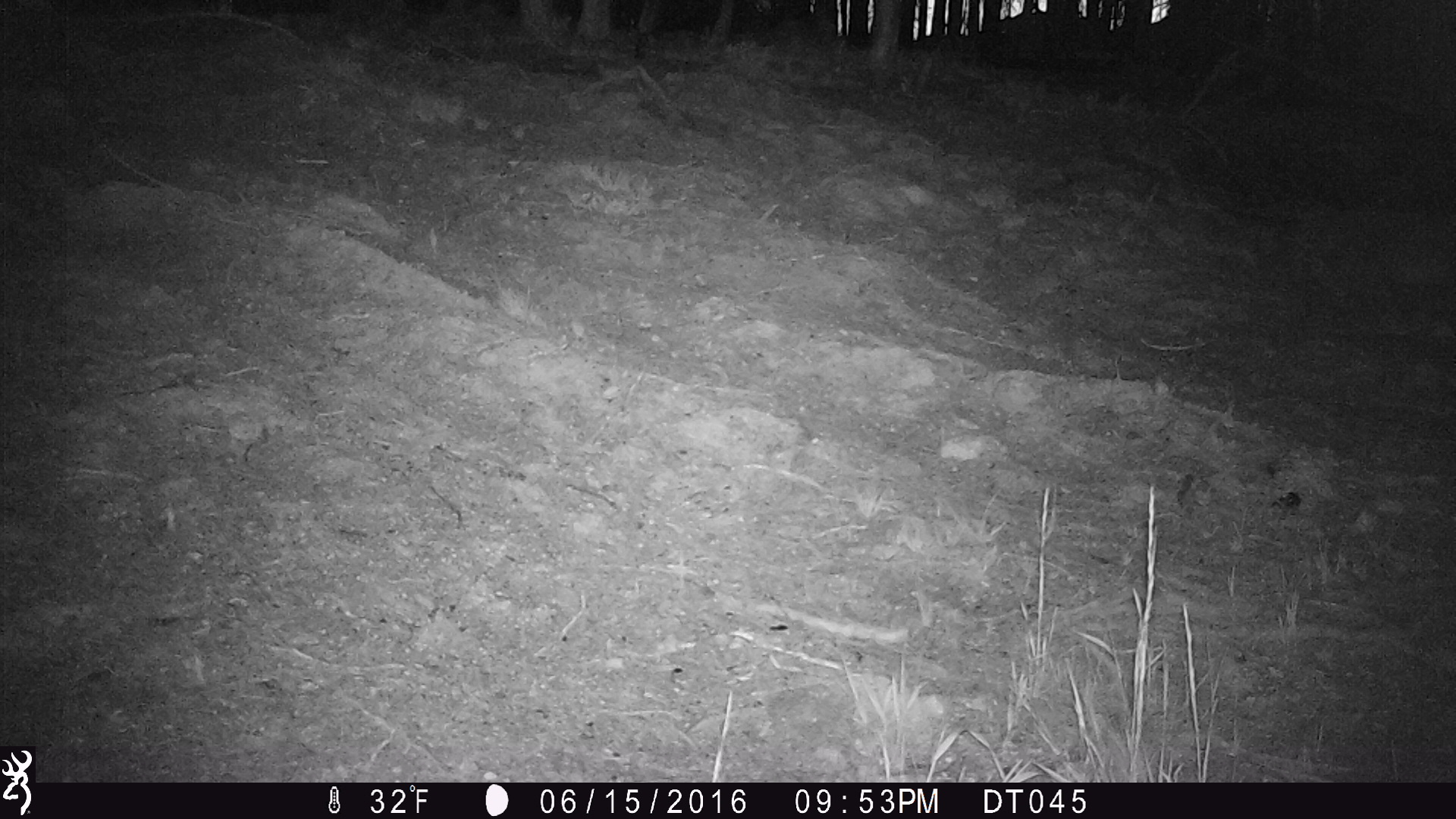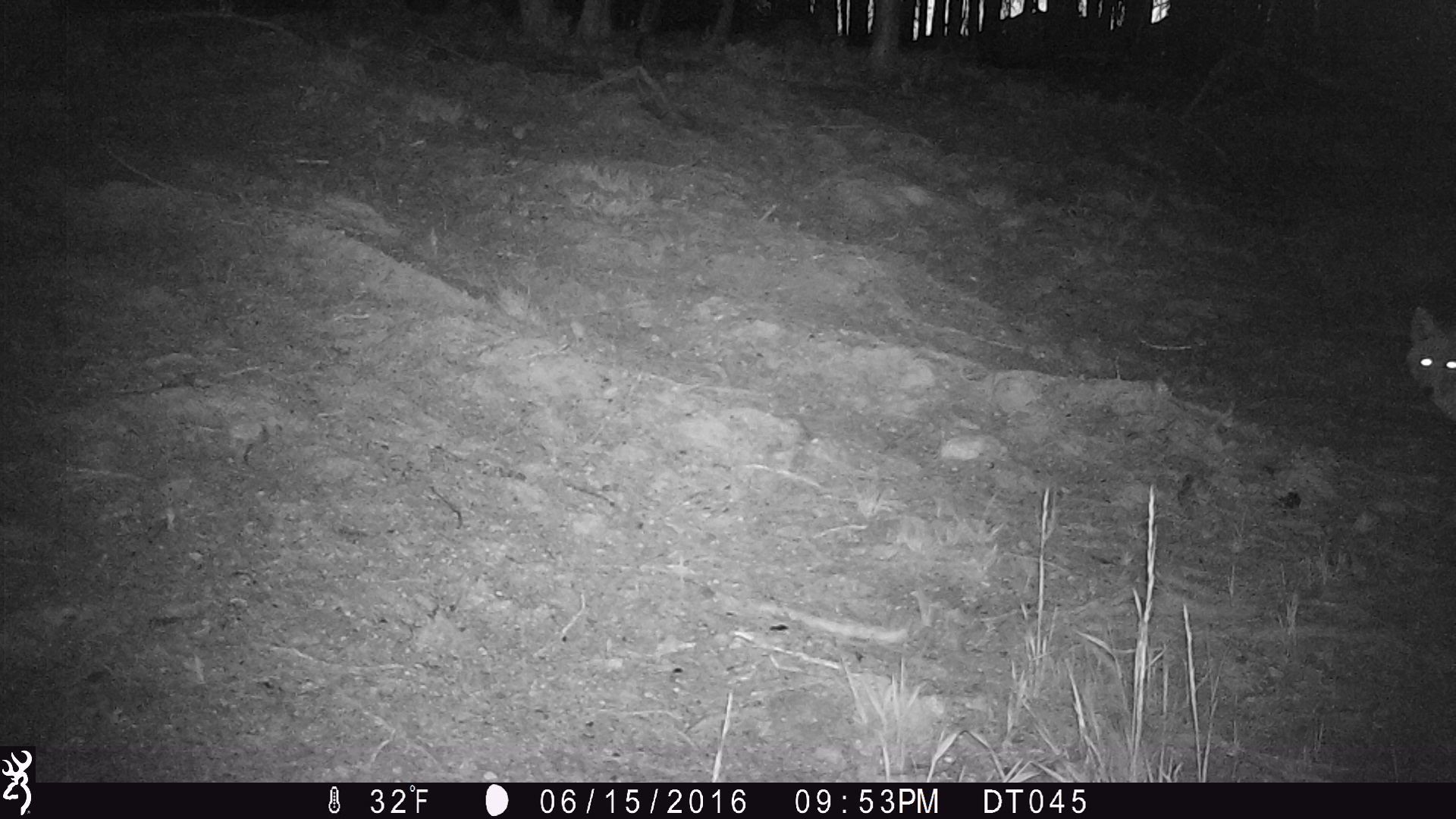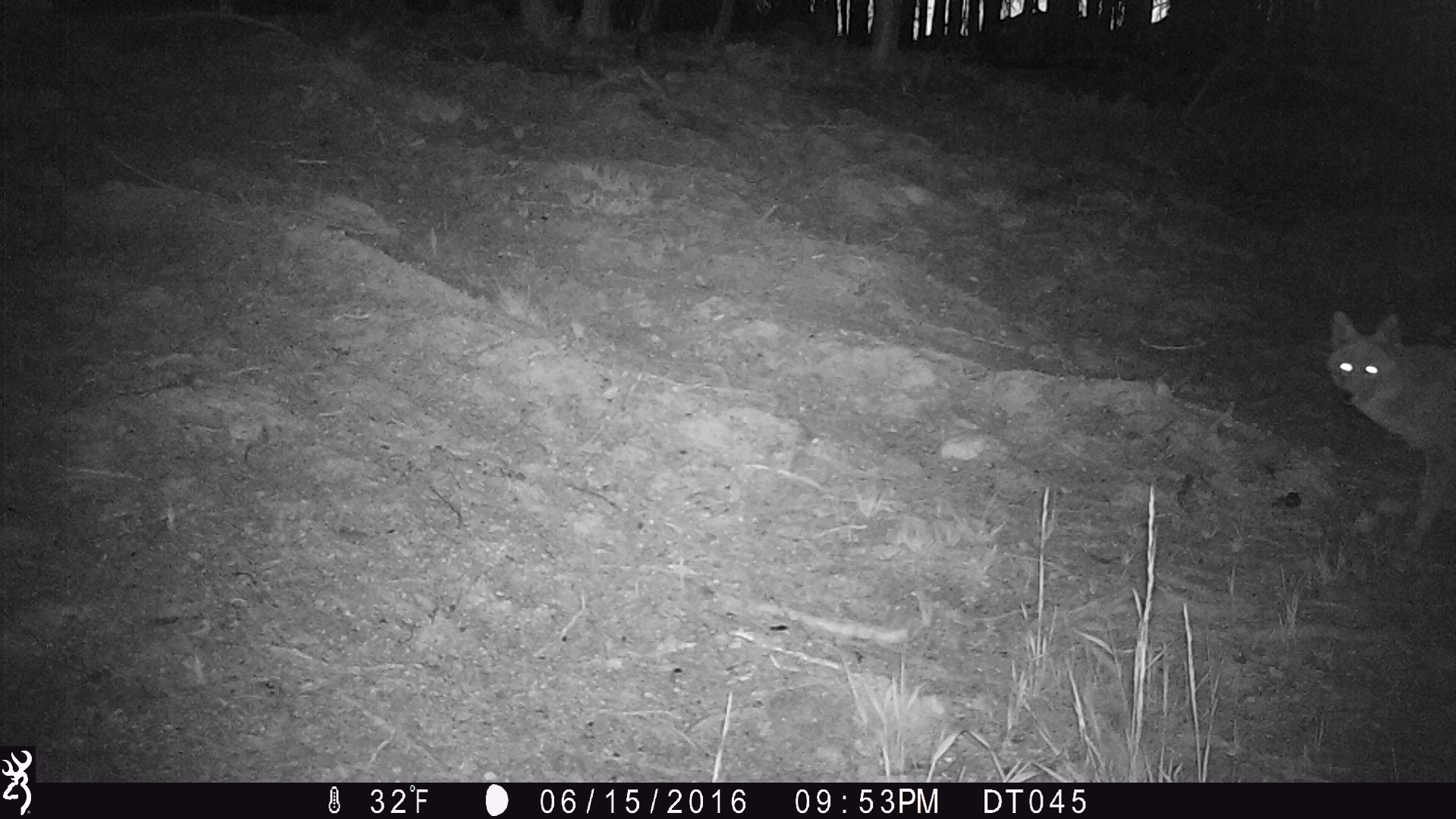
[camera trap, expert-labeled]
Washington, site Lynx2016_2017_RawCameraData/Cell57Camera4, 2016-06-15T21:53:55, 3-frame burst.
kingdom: Animalia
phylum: Chordata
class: Mammalia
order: Carnivora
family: Canidae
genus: Canis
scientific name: Canis latrans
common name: coyote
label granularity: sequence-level